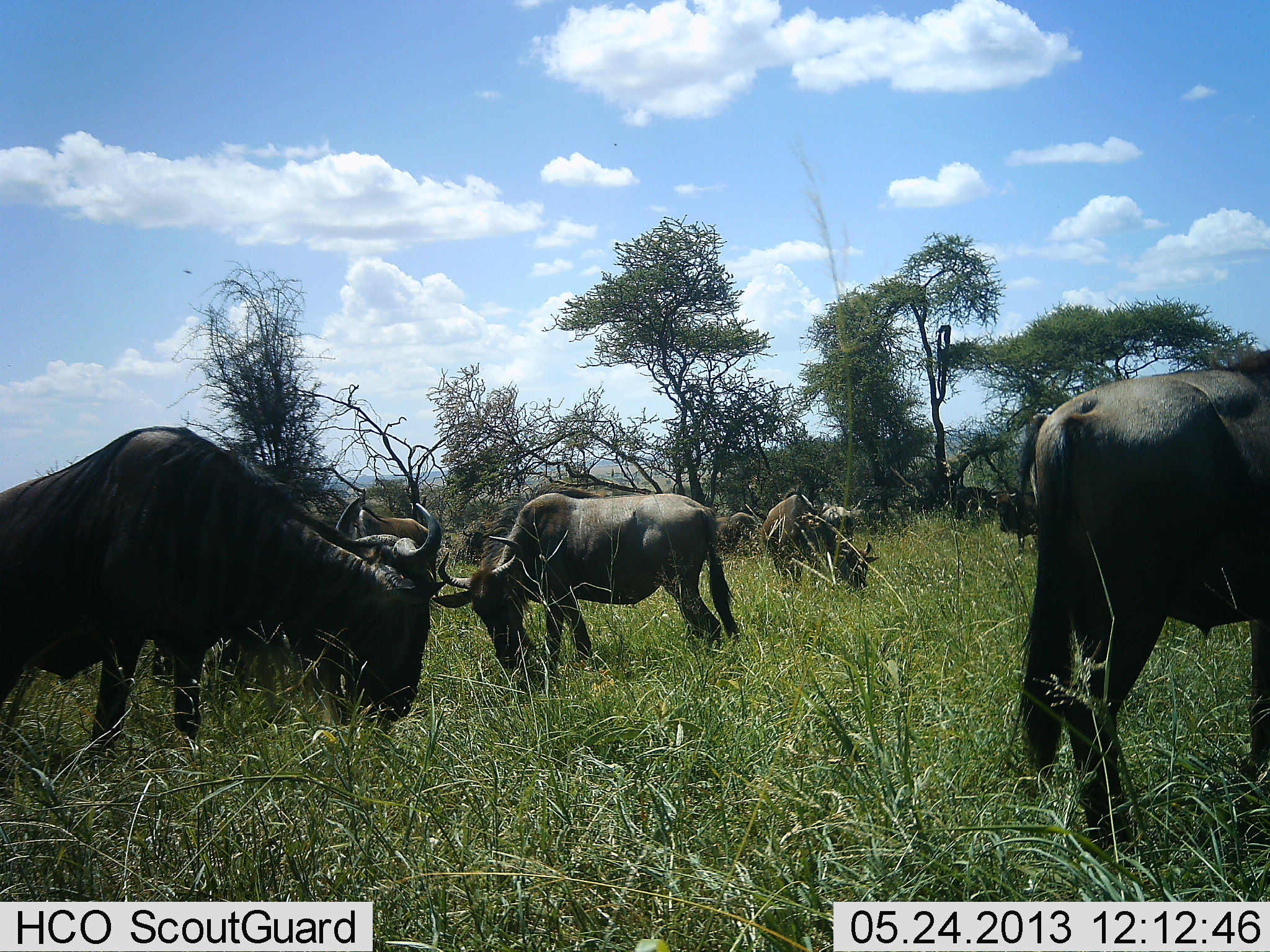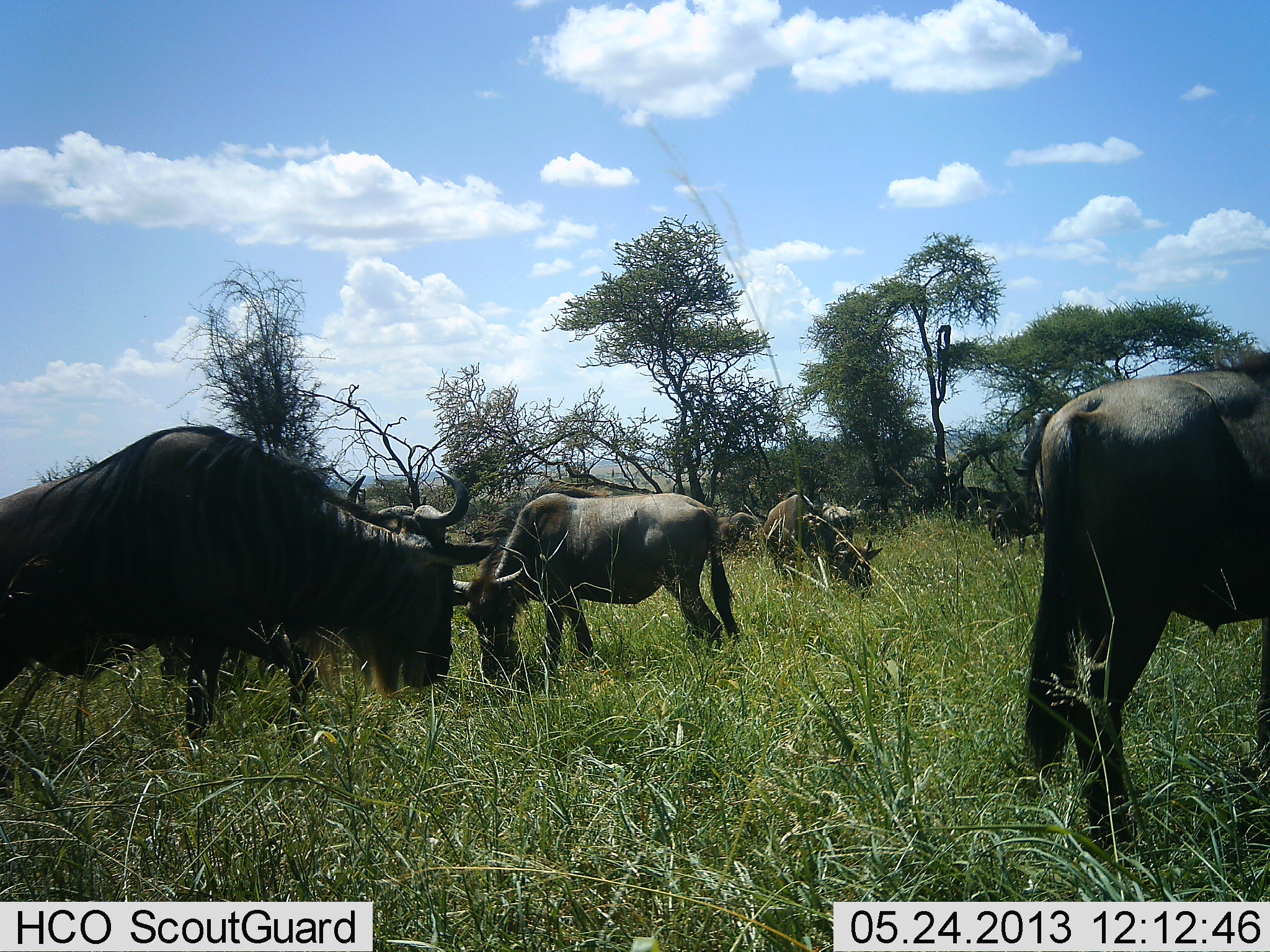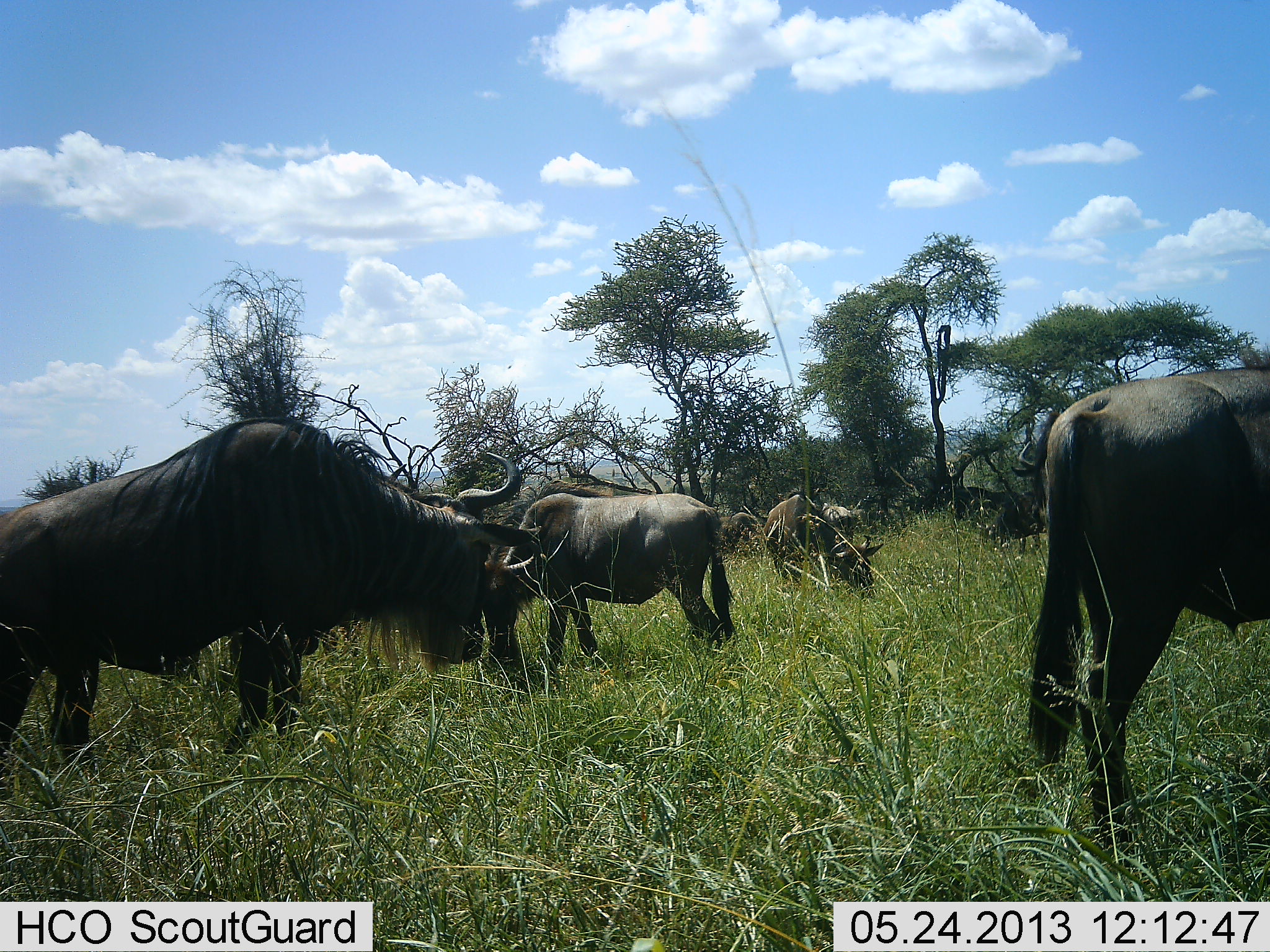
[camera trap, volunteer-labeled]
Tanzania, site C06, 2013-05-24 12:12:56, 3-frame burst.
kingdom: Animalia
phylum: Chordata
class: Mammalia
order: Artiodactyla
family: Bovidae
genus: Connochaetes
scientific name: Connochaetes taurinus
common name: blue wildebeest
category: wildebeest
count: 6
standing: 58%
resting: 0%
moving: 4%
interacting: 8%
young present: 0%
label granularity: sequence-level